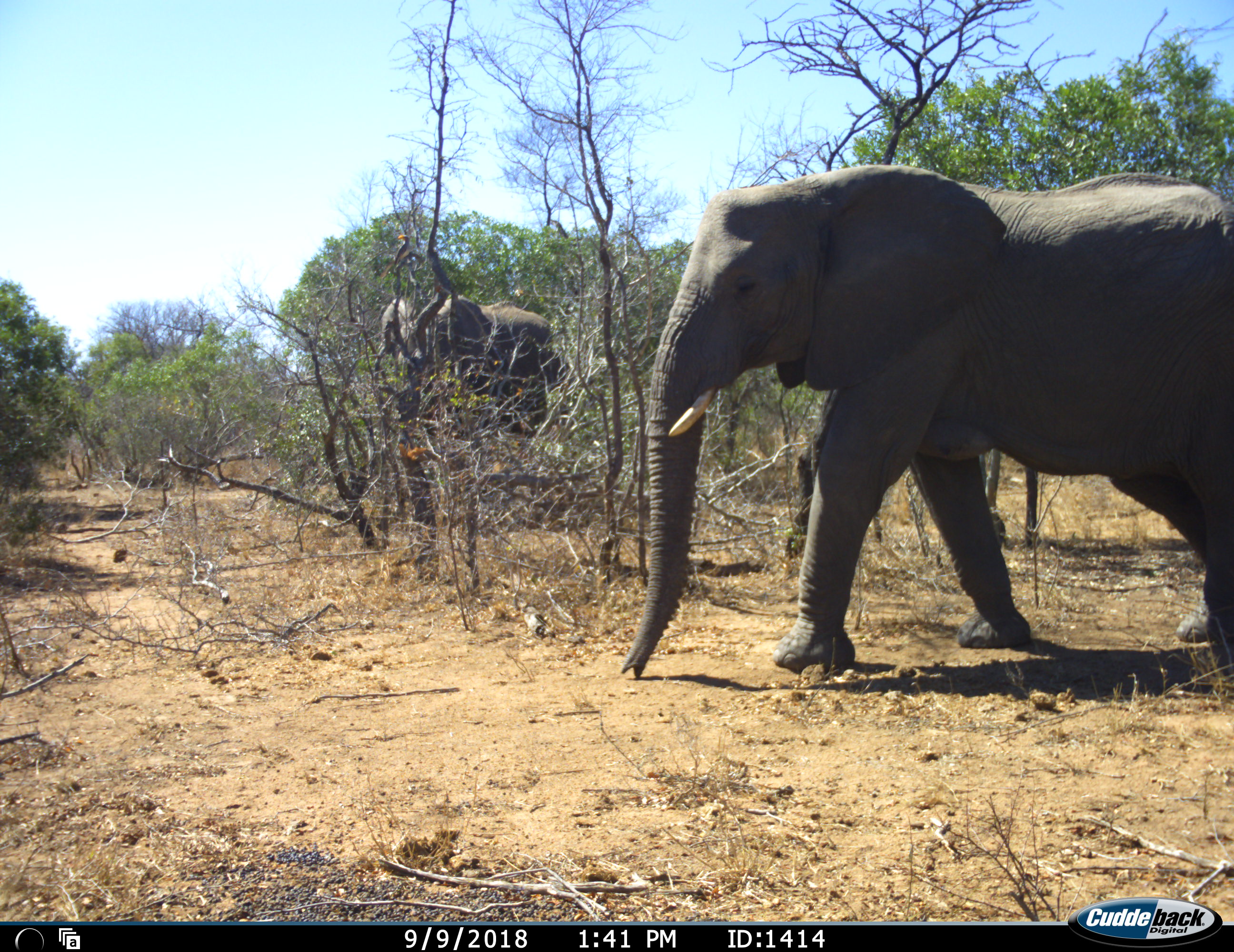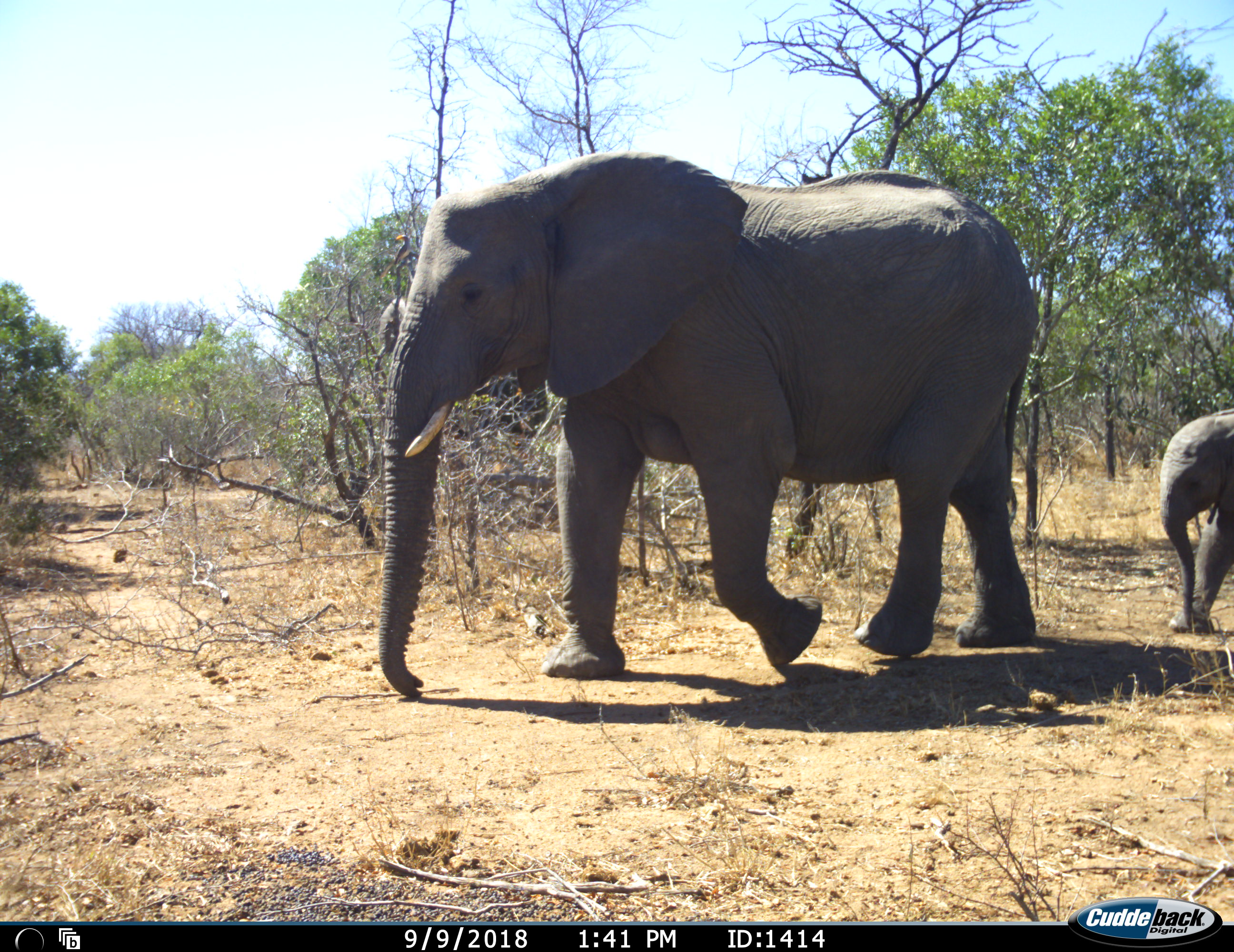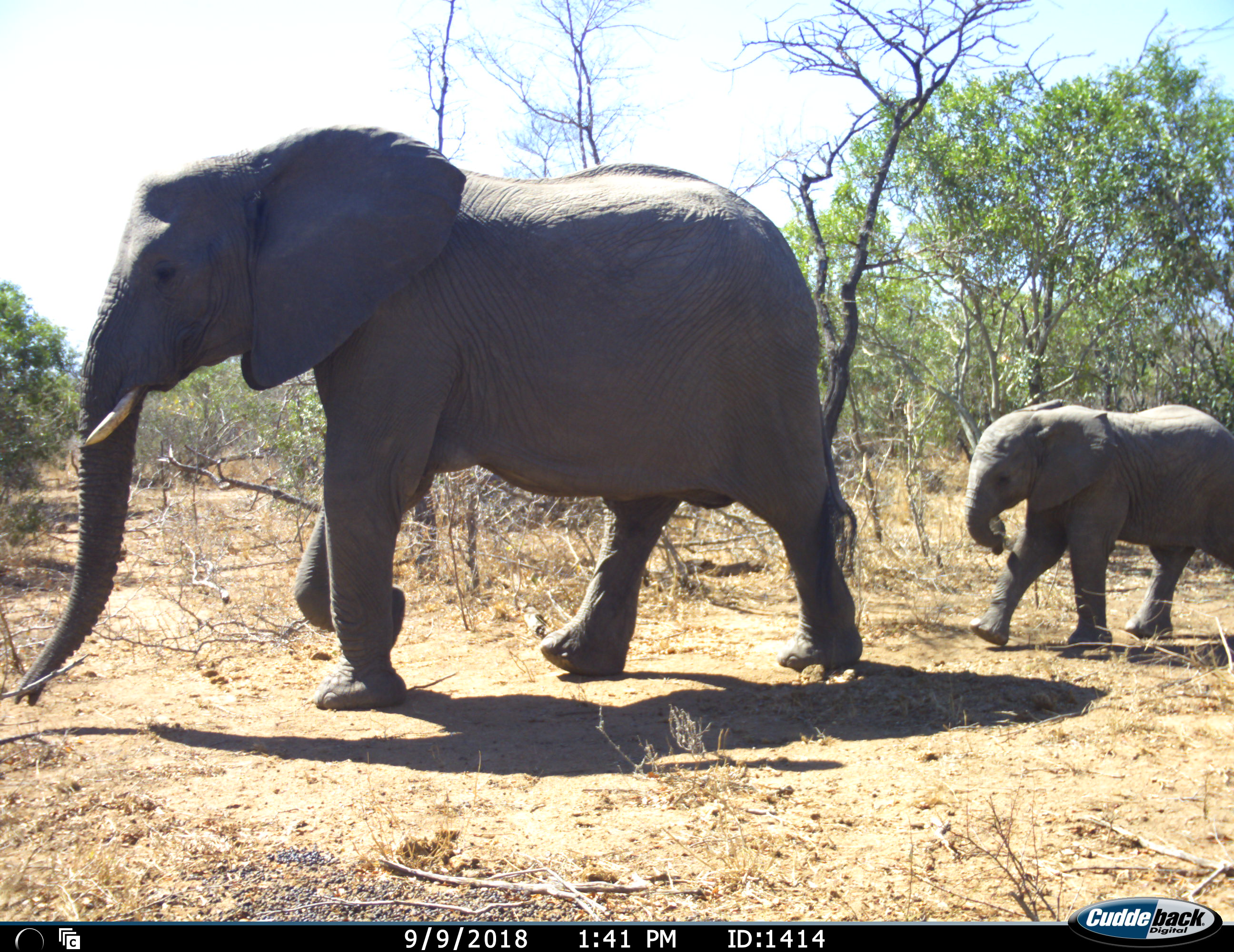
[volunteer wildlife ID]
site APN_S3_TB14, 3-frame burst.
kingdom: Animalia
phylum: Chordata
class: Mammalia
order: Proboscidea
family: Elephantidae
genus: Loxodonta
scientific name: Loxodonta africana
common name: african bush elephant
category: elephant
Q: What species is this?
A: Elephant (african bush elephant) (Loxodonta africana).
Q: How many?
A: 3.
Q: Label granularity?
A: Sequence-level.